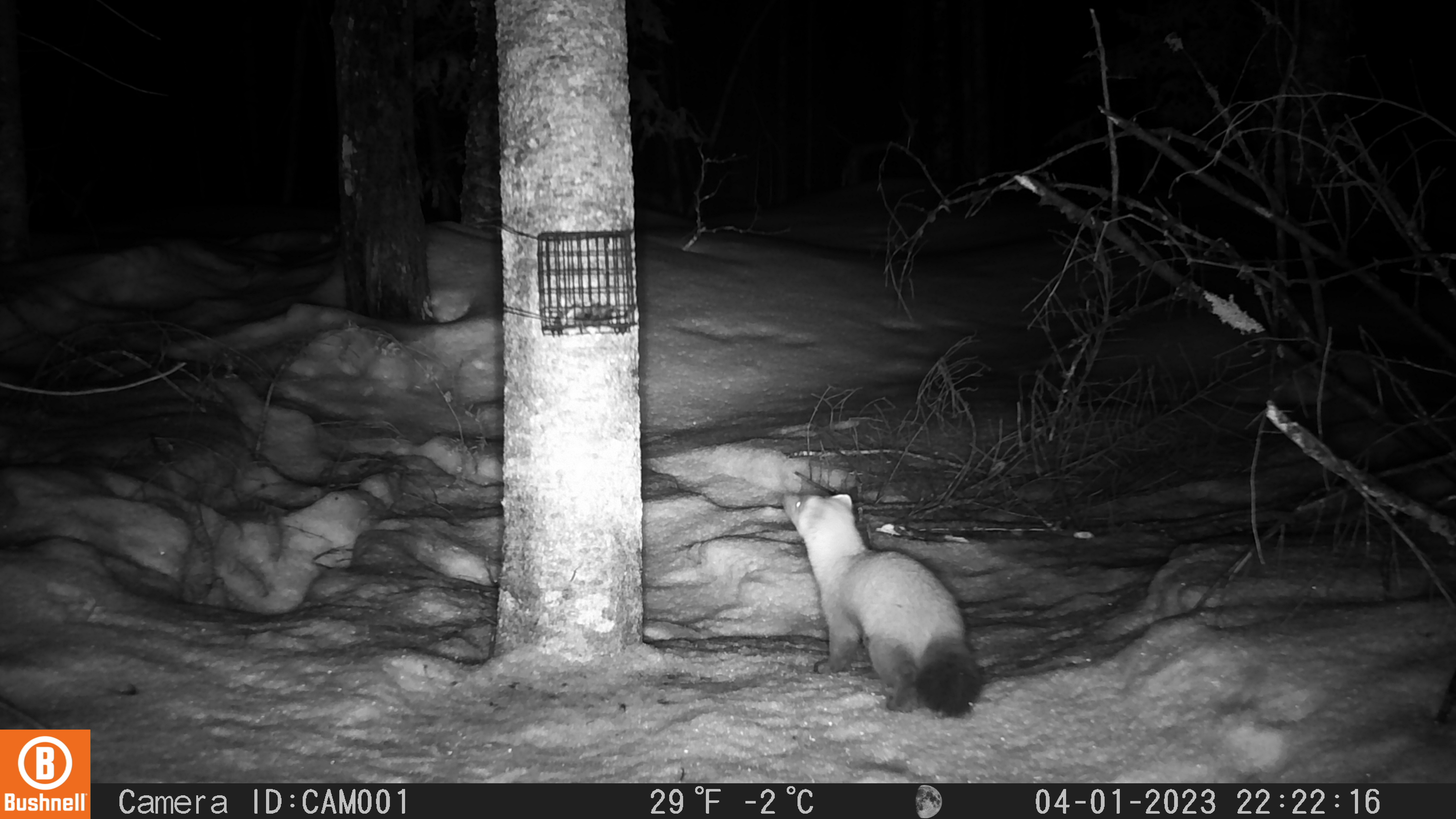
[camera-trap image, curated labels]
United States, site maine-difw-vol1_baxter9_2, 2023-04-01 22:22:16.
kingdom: Animalia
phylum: Chordata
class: Mammalia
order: Carnivora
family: Mustelidae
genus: Martes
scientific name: Martes americana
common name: american marten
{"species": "american marten (Martes americana)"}